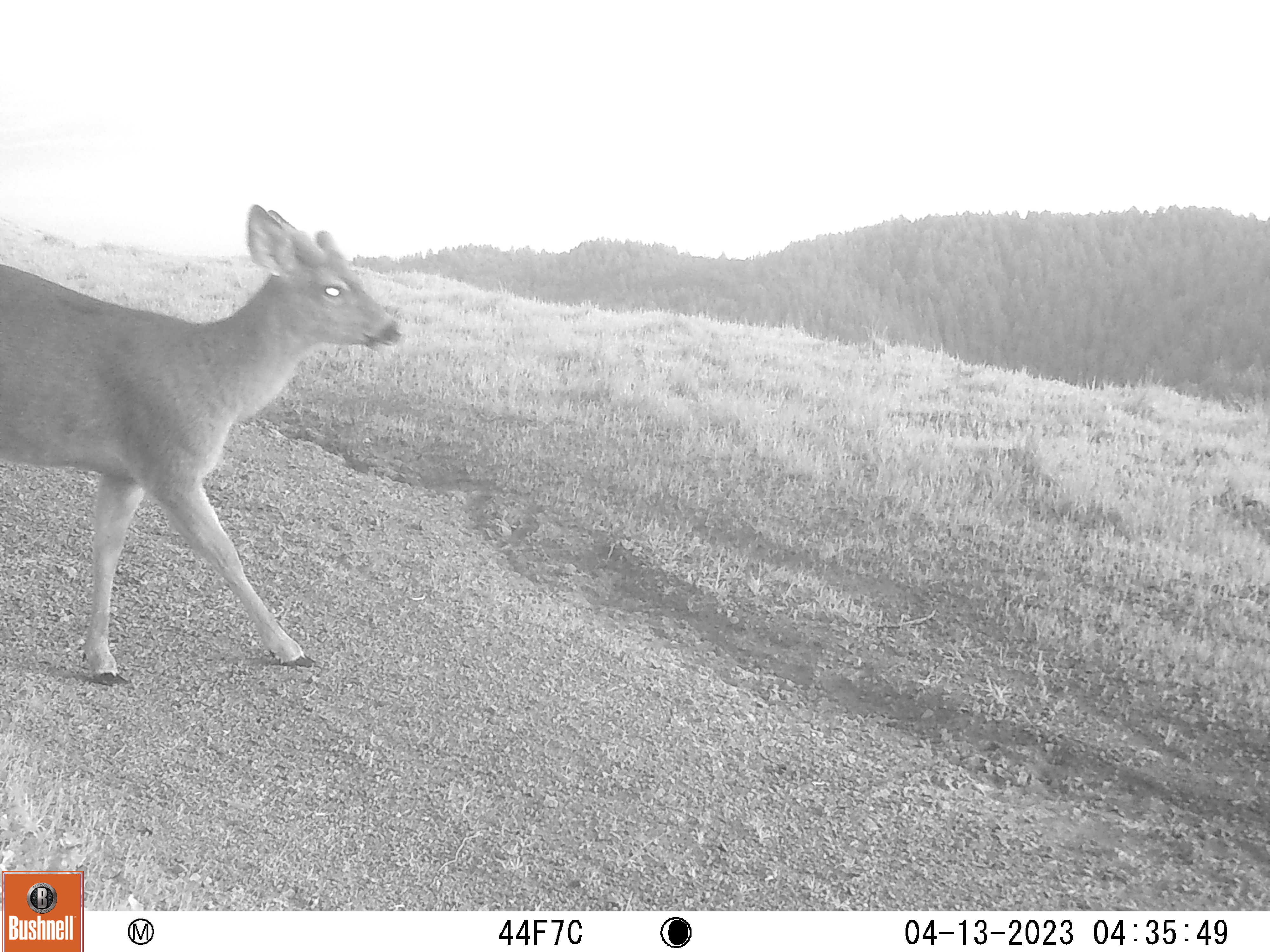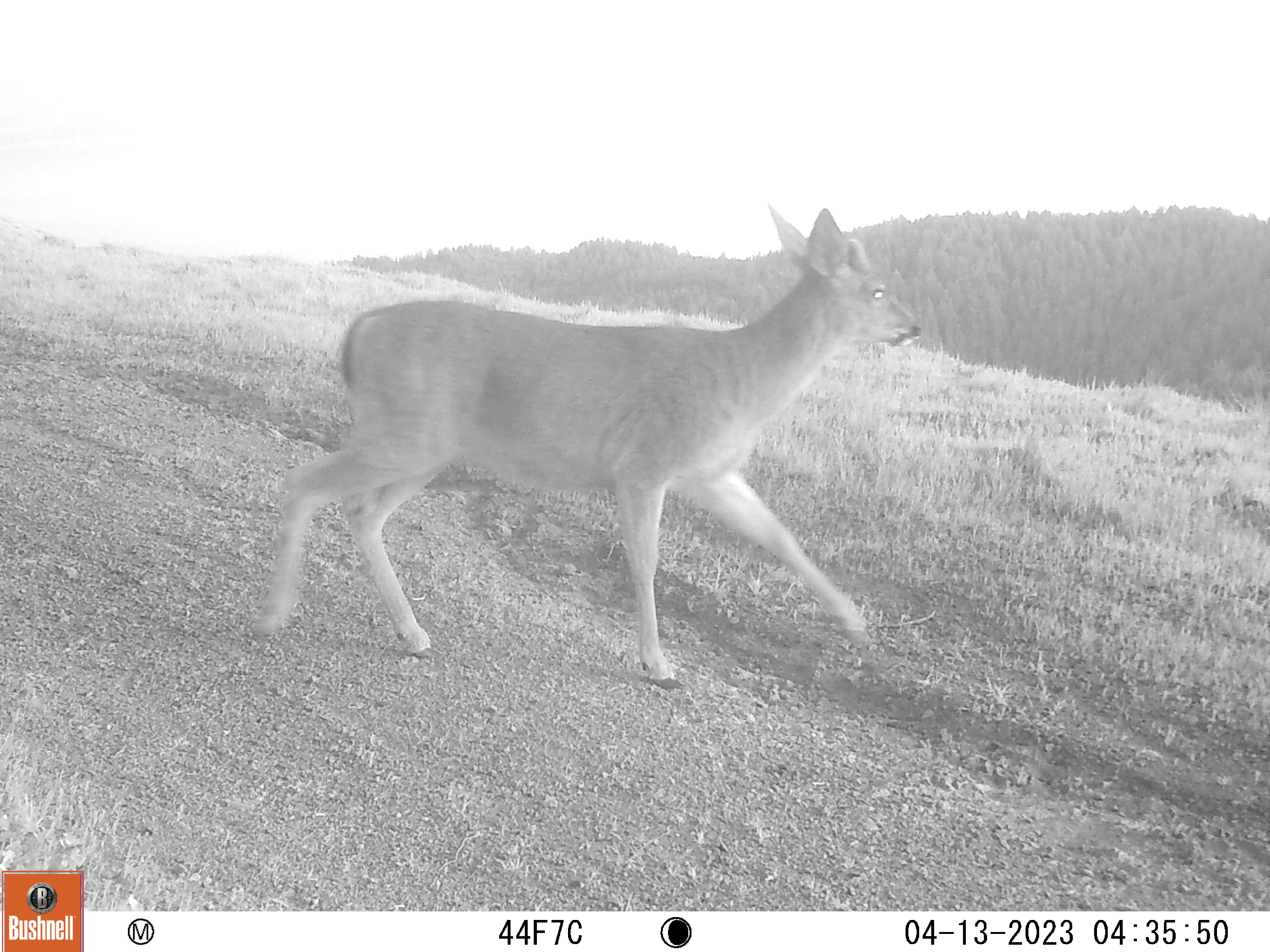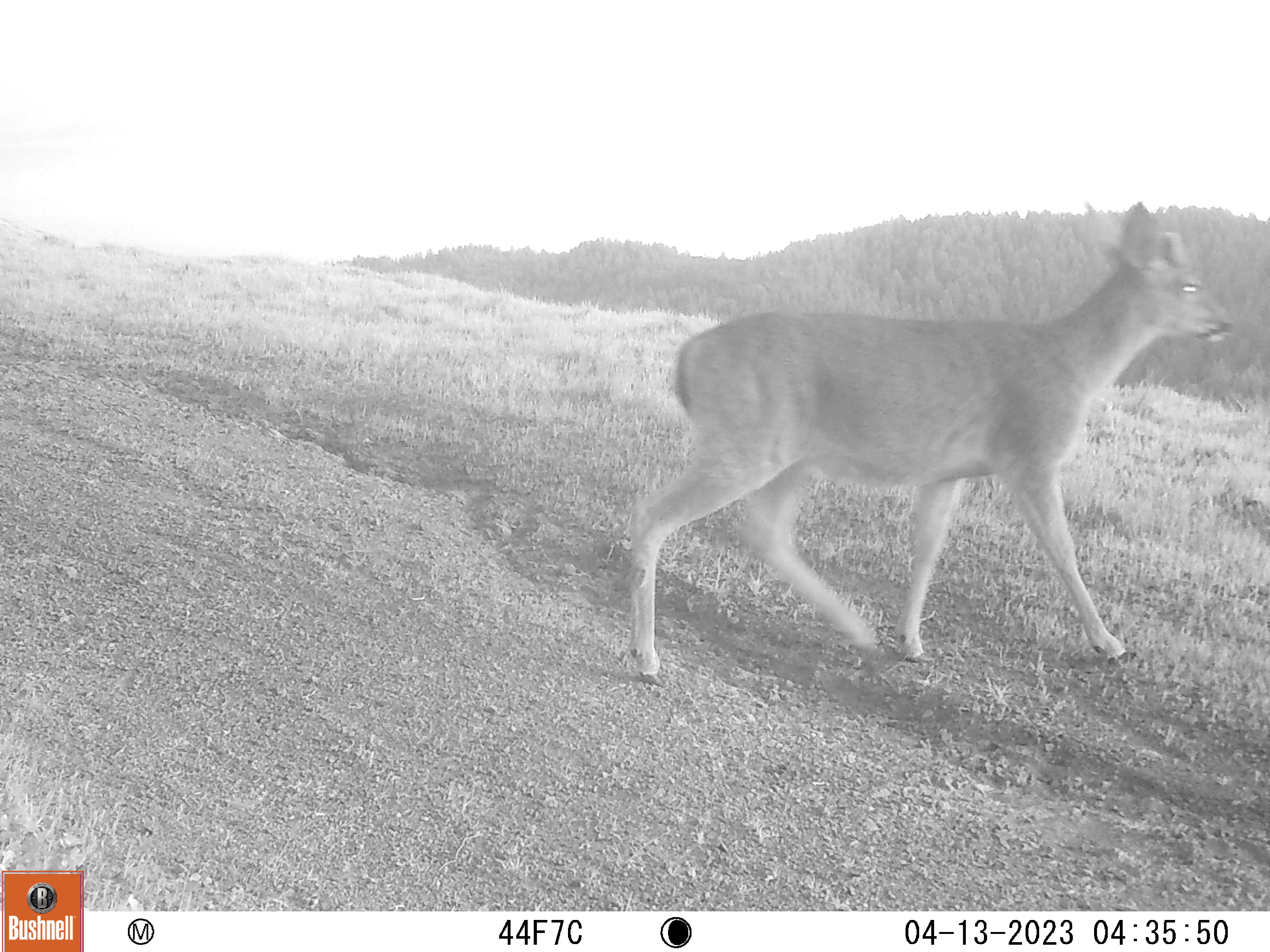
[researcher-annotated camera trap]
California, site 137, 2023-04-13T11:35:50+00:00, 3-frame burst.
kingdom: Animalia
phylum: Chordata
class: Mammalia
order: Artiodactyla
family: Cervidae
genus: Odocoileus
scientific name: Odocoileus hemionus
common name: mule deer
Mule deer (Odocoileus hemionus).